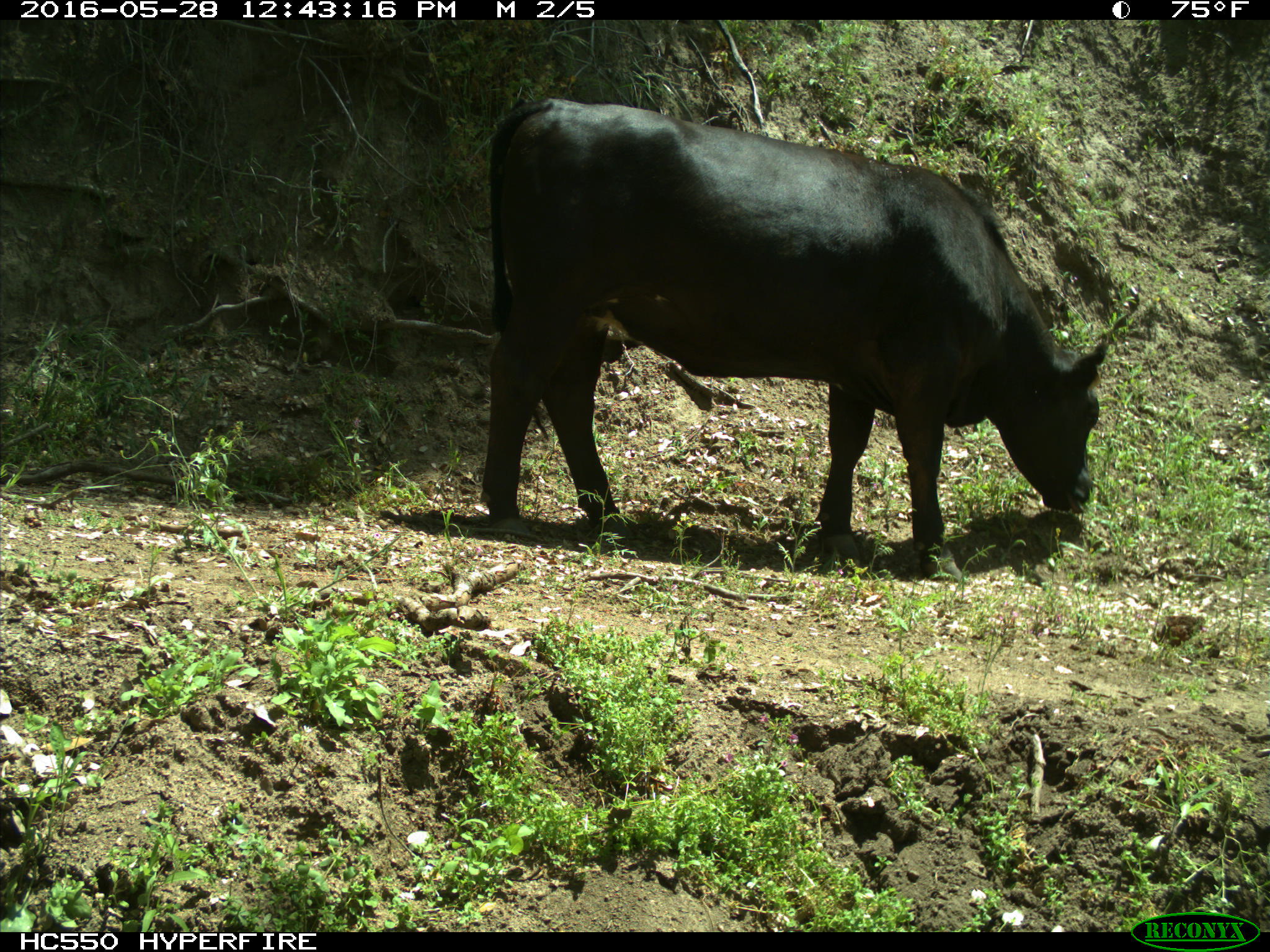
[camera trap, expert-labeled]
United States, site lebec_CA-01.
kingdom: Animalia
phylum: Chordata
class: Mammalia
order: Artiodactyla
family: Bovidae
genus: Bos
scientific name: Bos taurus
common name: domestic cow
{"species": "Bos taurus (domestic cow)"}